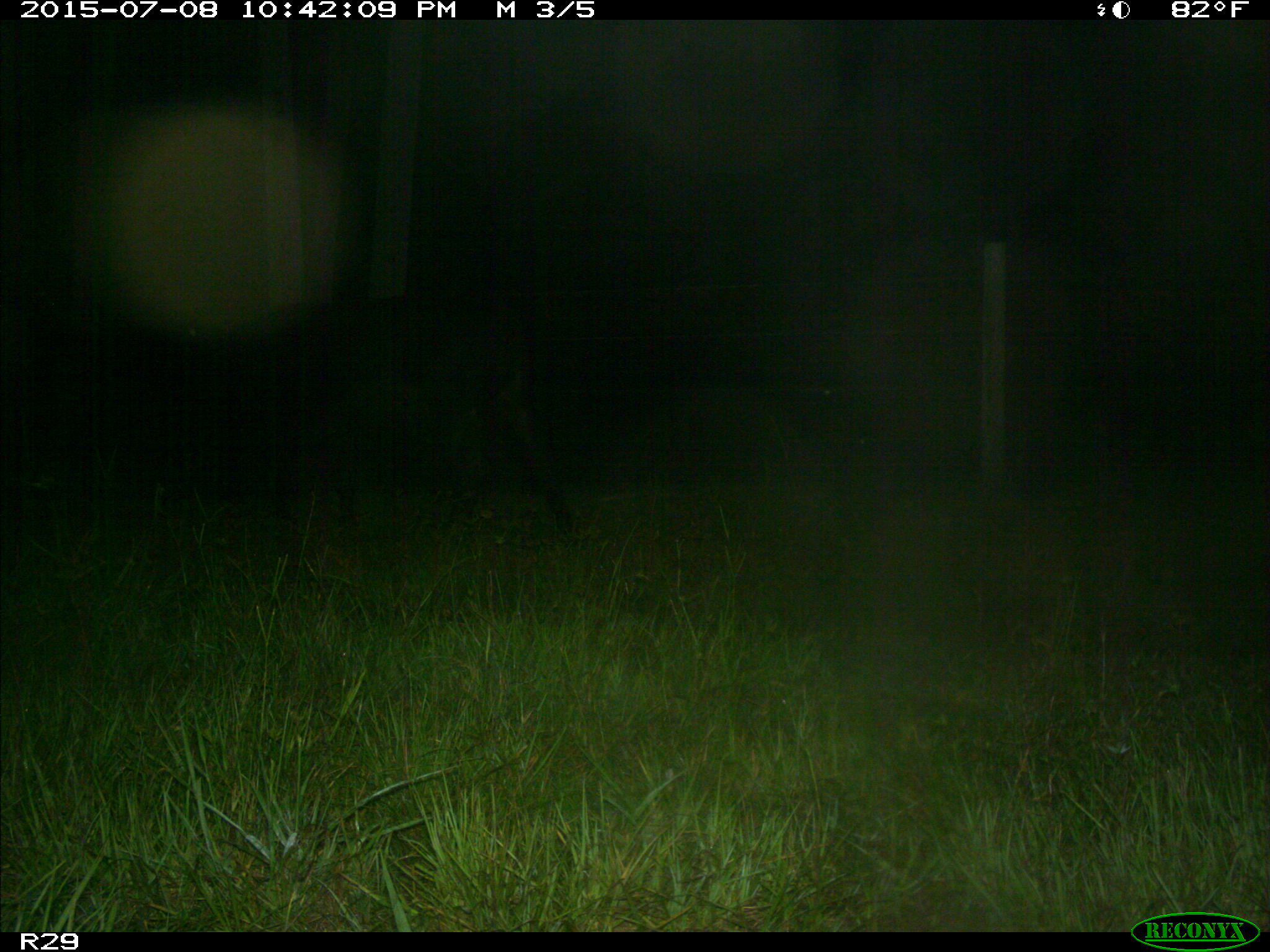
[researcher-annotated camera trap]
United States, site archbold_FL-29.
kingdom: Animalia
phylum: Chordata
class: Mammalia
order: Artiodactyla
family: Bovidae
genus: Bos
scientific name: Bos taurus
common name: domestic cow